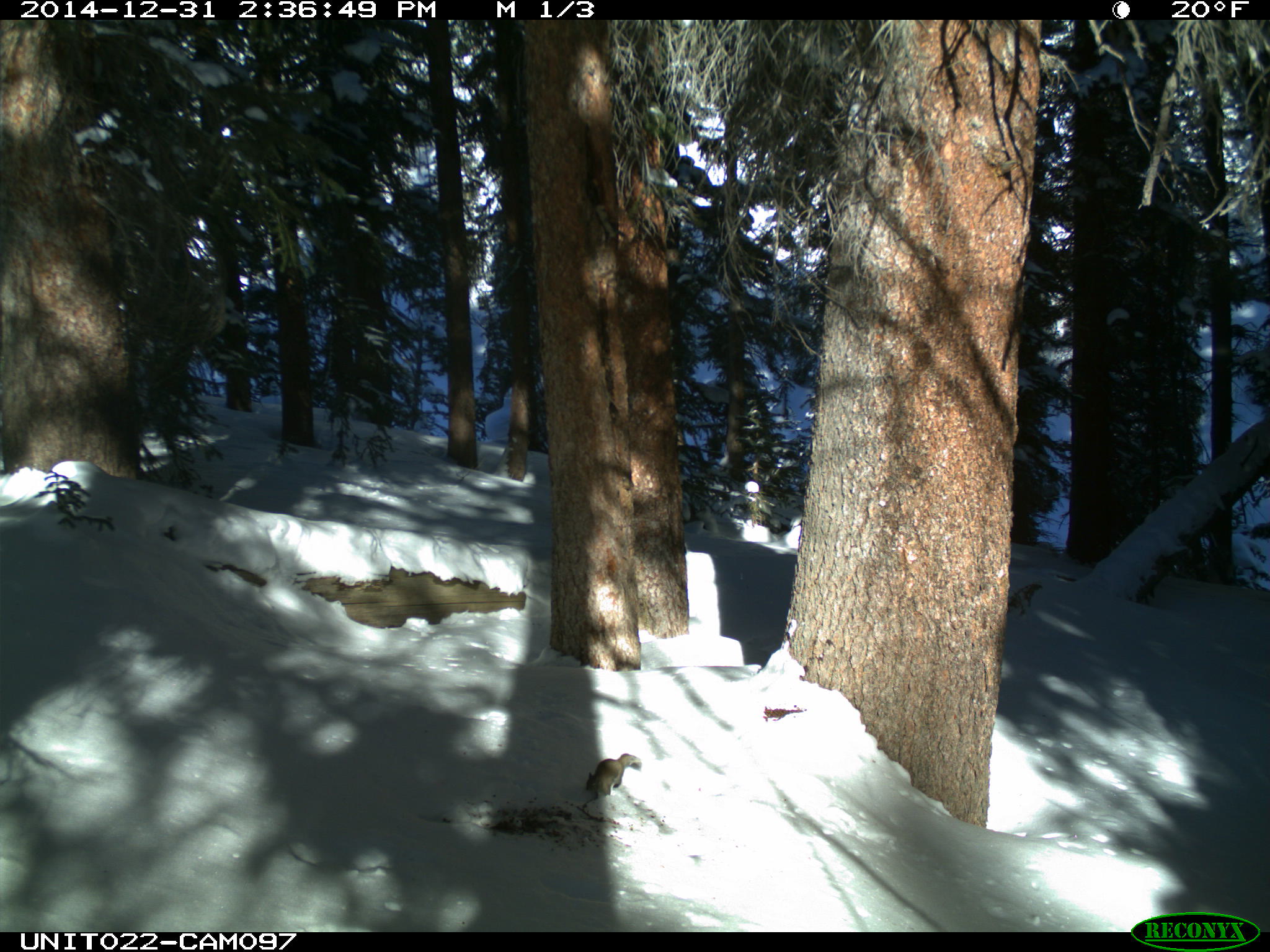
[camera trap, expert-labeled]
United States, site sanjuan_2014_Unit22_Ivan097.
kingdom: Animalia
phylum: Chordata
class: Mammalia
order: Rodentia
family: Sciuridae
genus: Tamiasciurus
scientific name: Tamiasciurus hudsonicus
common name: american red squirrel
Tamiasciurus hudsonicus (american red squirrel).